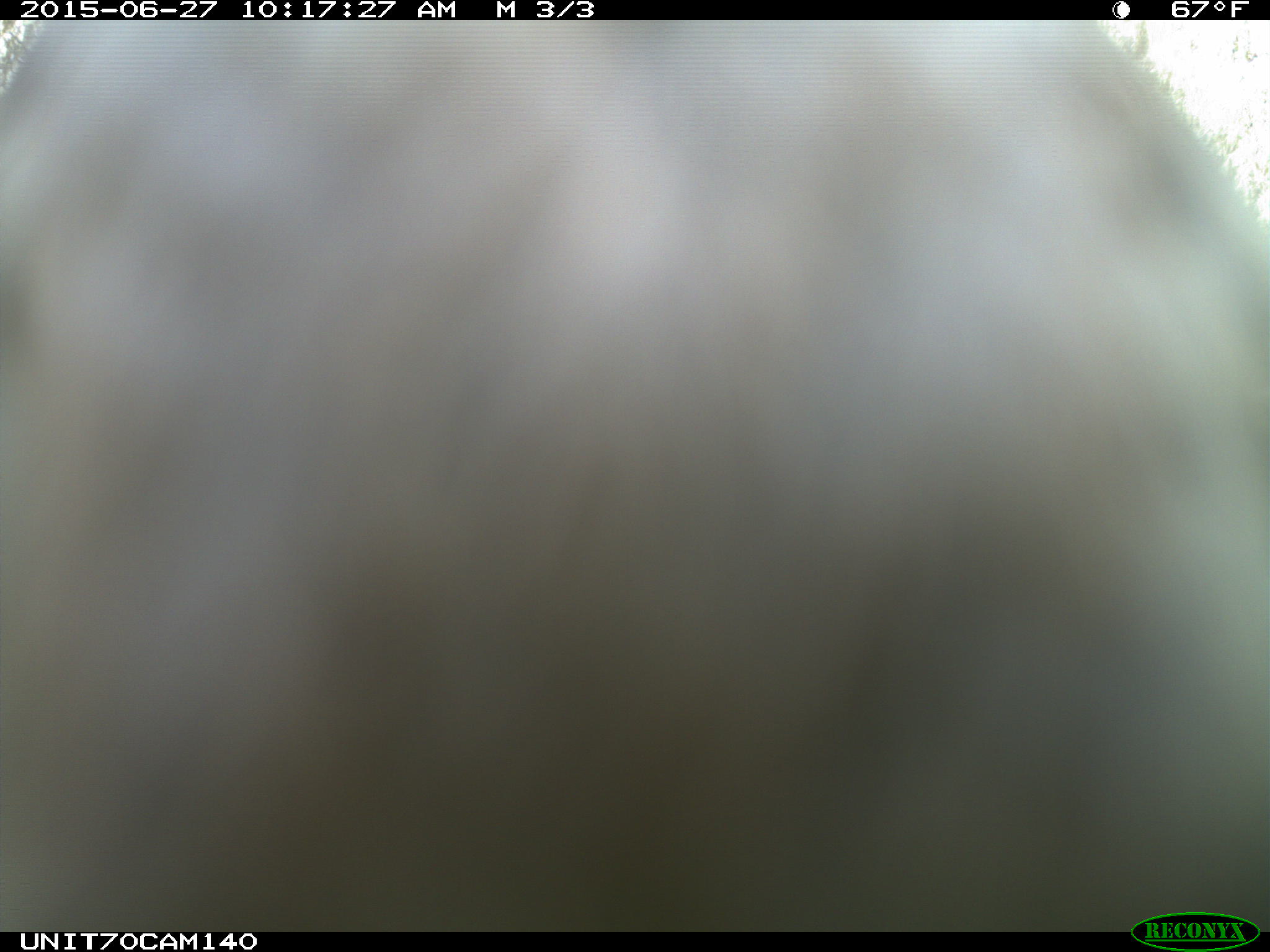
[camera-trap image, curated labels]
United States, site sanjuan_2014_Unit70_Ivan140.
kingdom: Animalia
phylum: Chordata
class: Aves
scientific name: Aves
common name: birds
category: unidentified bird